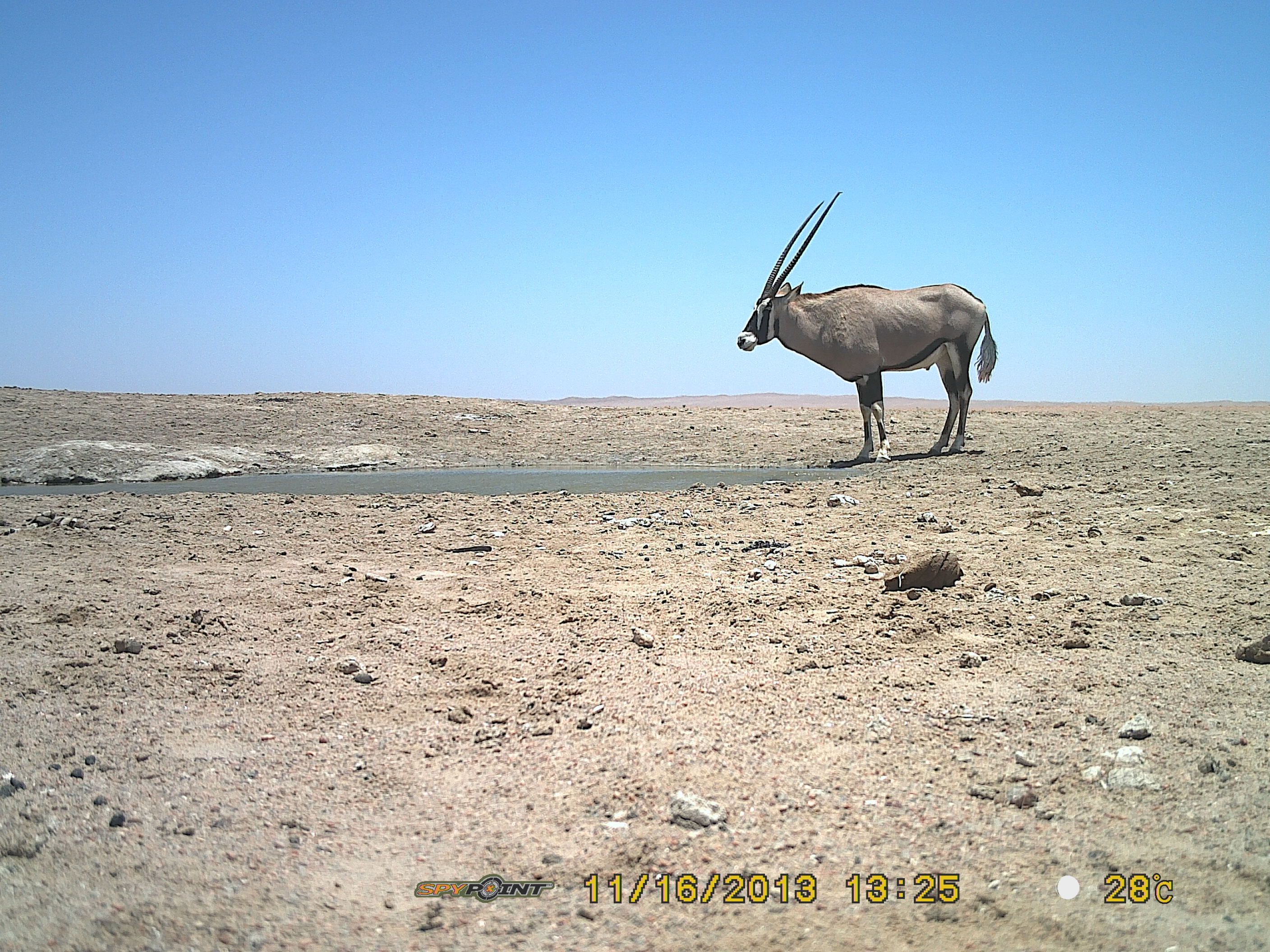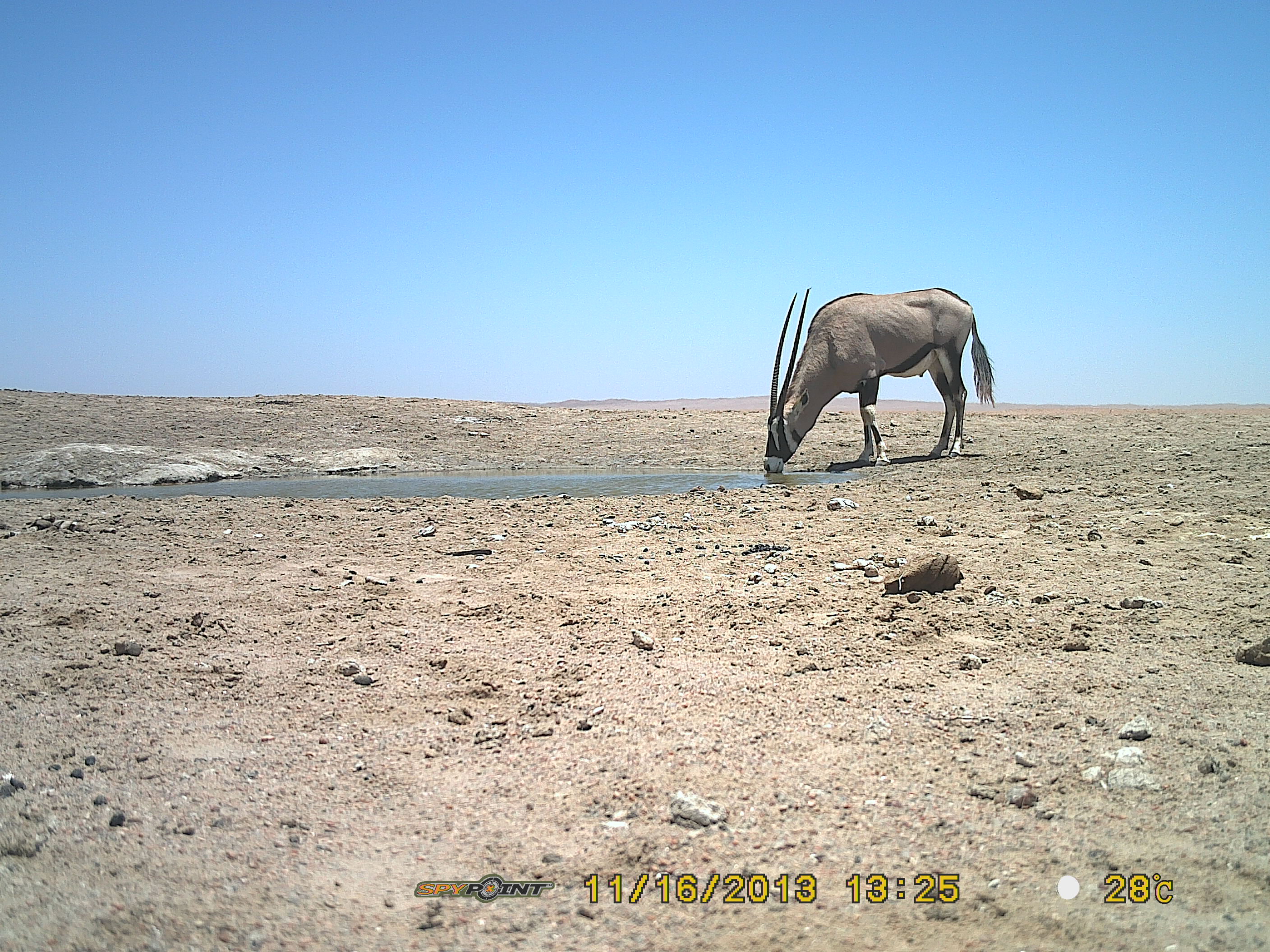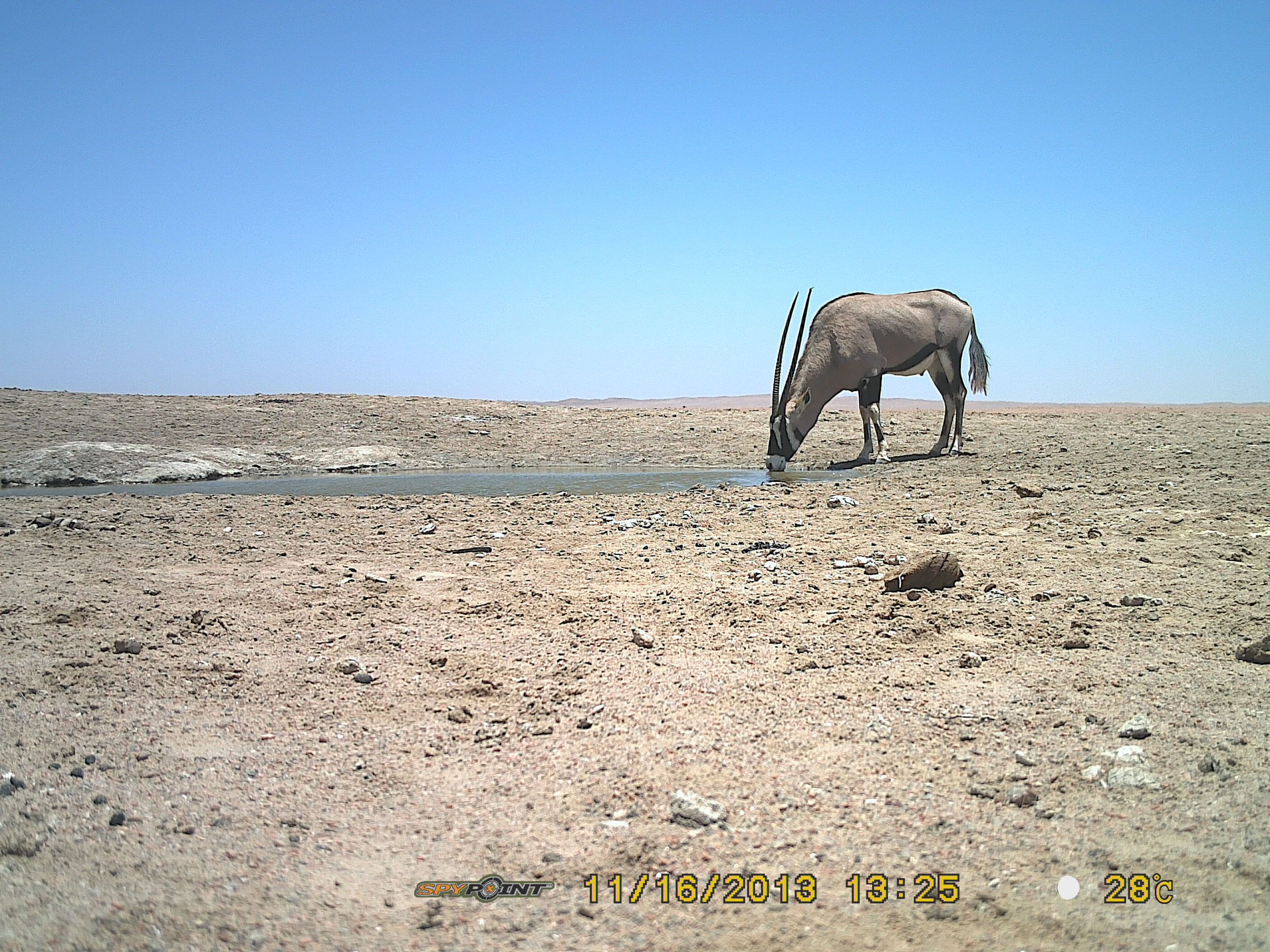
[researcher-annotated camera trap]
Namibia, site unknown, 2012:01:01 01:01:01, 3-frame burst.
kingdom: Animalia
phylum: Chordata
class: Mammalia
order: Artiodactyla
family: Bovidae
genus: Oryx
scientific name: Oryx gazella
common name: gemsbok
Oryx gazella (gemsbok).